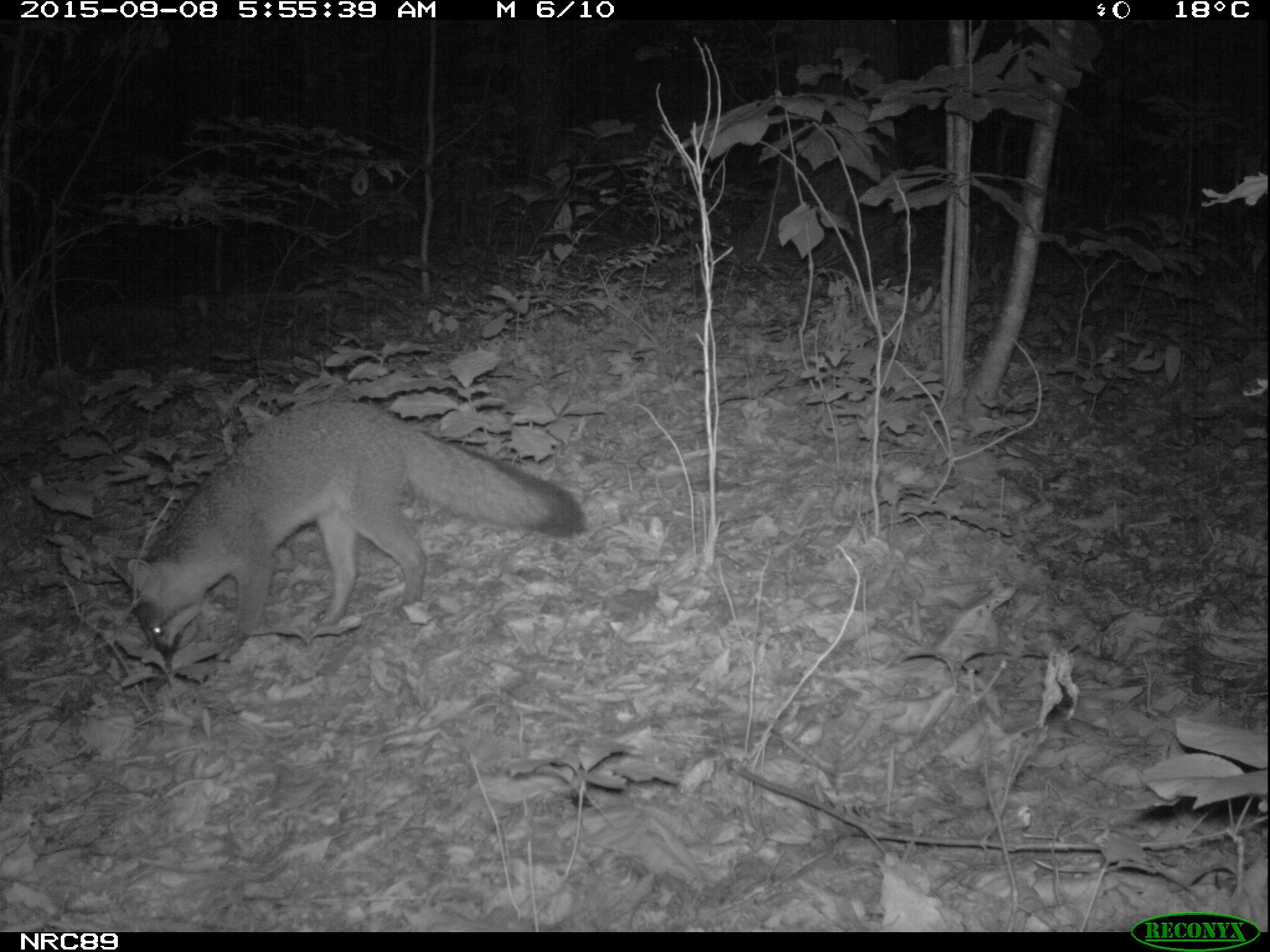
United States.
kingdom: Animalia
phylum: Chordata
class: Mammalia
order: Carnivora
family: Canidae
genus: Urocyon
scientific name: Urocyon cinereoargenteus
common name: gray fox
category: Grey Fox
Grey Fox (gray fox) (Urocyon cinereoargenteus).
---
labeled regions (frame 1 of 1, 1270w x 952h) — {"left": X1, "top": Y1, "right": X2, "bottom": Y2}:
Grey Fox: {"left": 119, "top": 385, "right": 593, "bottom": 688}